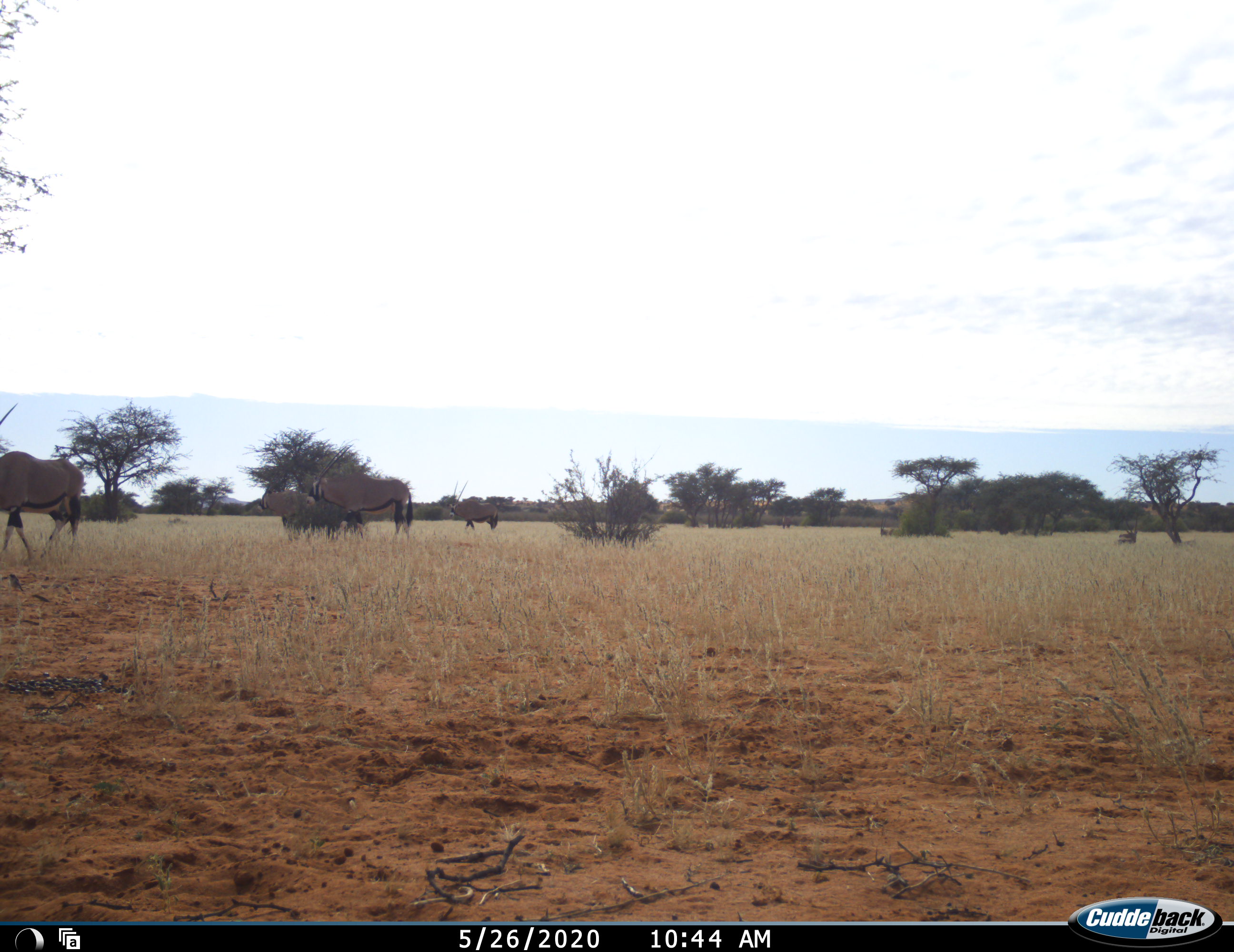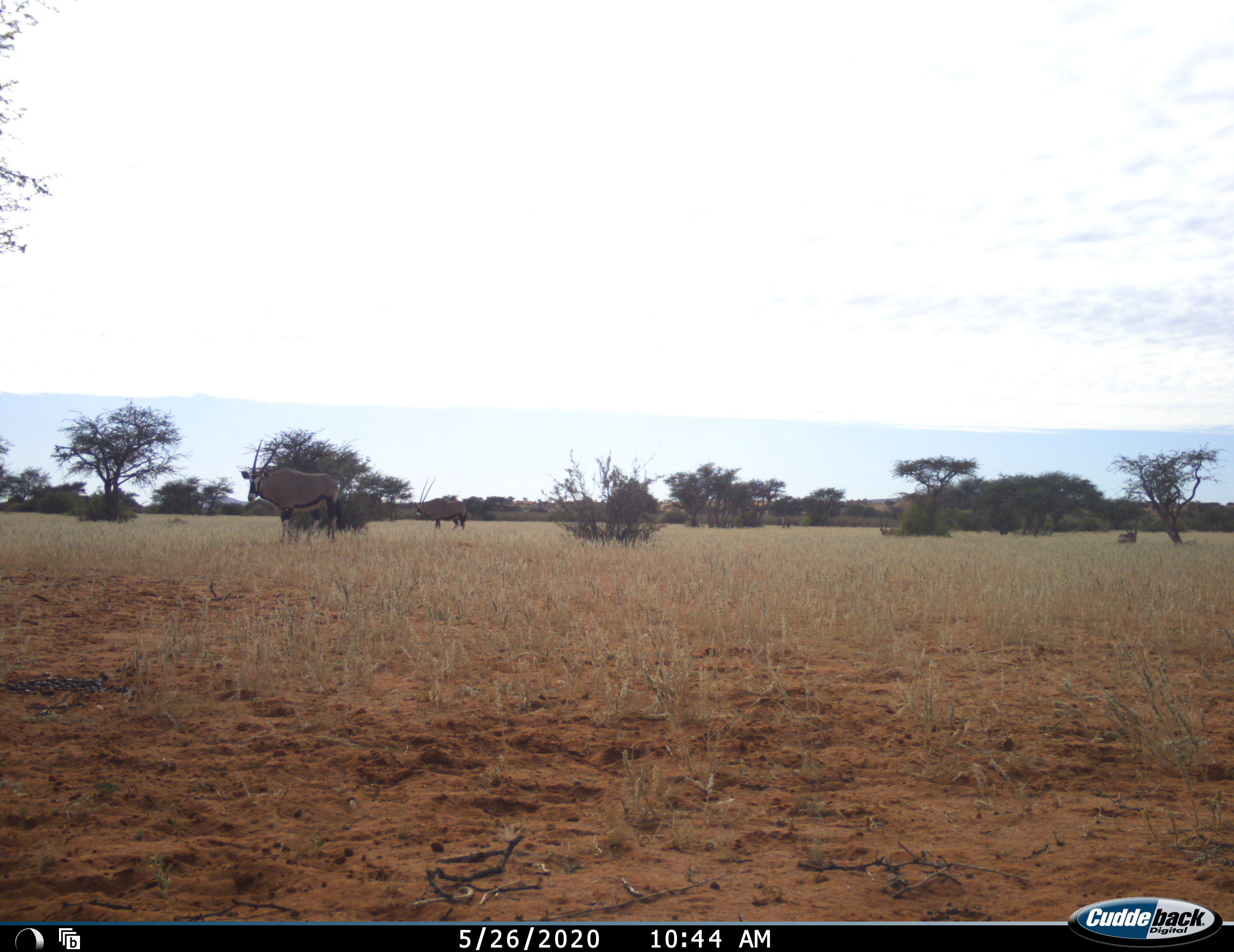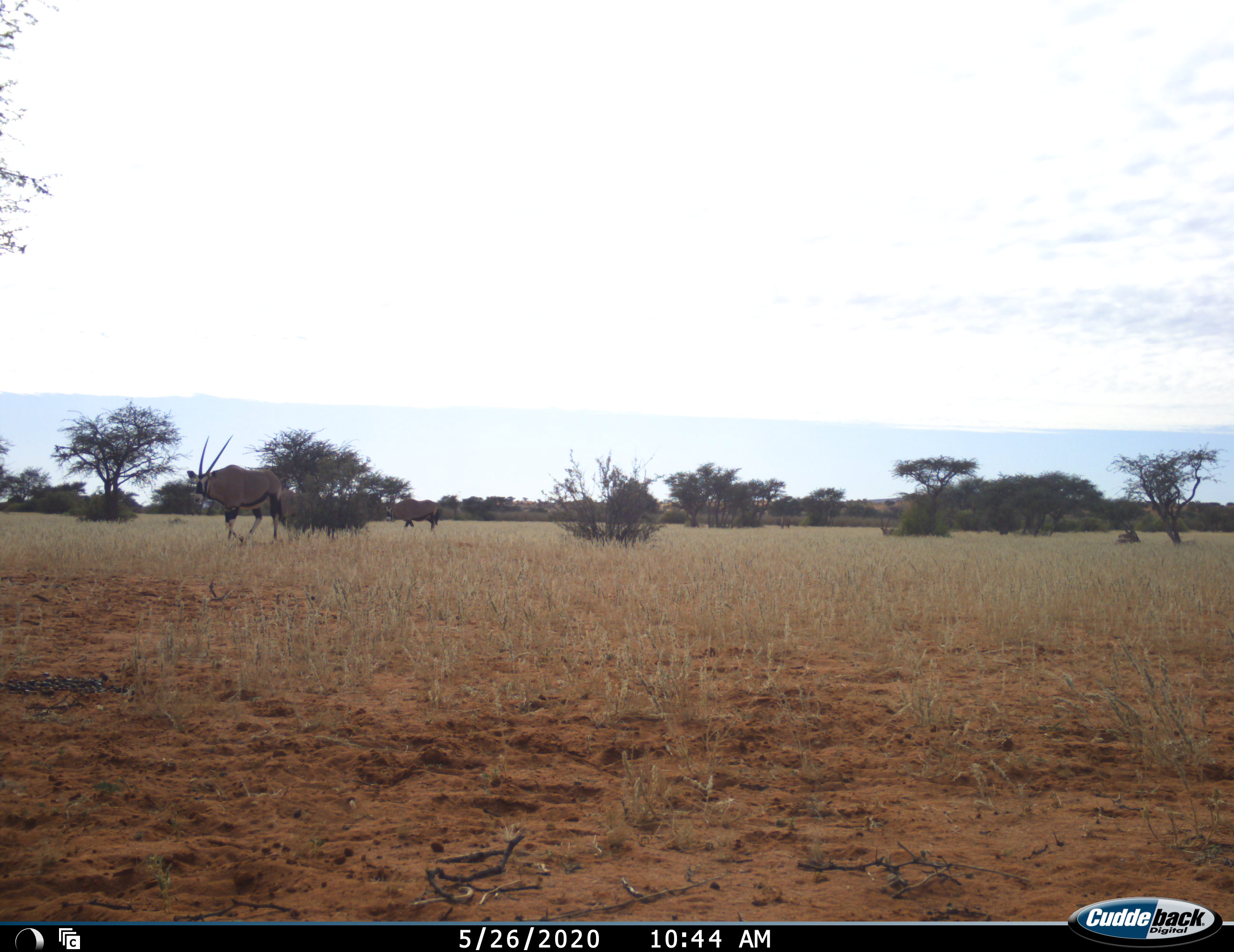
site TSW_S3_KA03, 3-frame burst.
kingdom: Animalia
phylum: Chordata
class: Mammalia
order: Artiodactyla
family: Bovidae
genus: Oryx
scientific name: Oryx gazella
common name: gemsbok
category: oryx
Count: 4.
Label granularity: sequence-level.